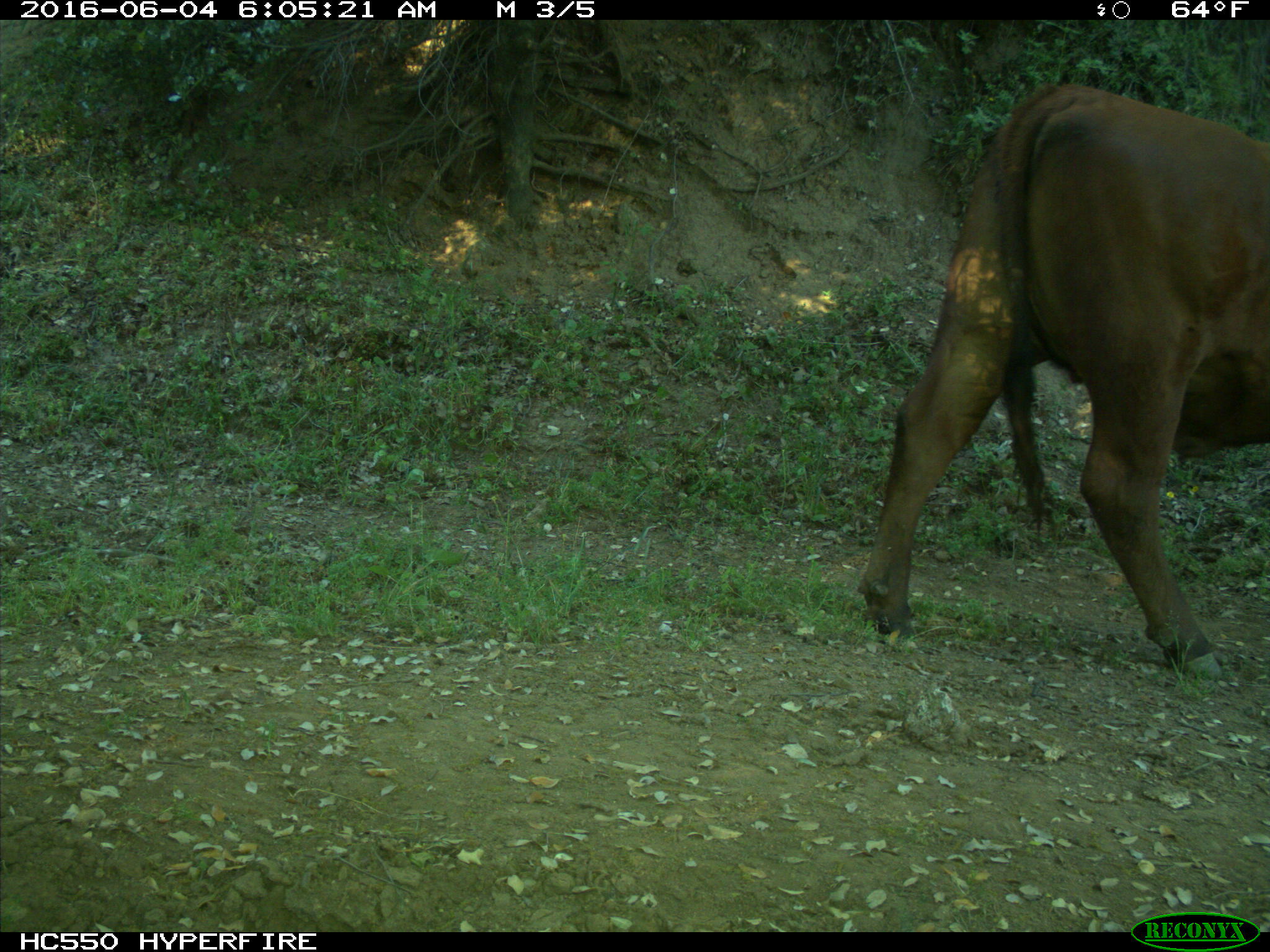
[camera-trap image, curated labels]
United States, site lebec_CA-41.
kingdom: Animalia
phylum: Chordata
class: Mammalia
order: Artiodactyla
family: Bovidae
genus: Bos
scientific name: Bos taurus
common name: domestic cow